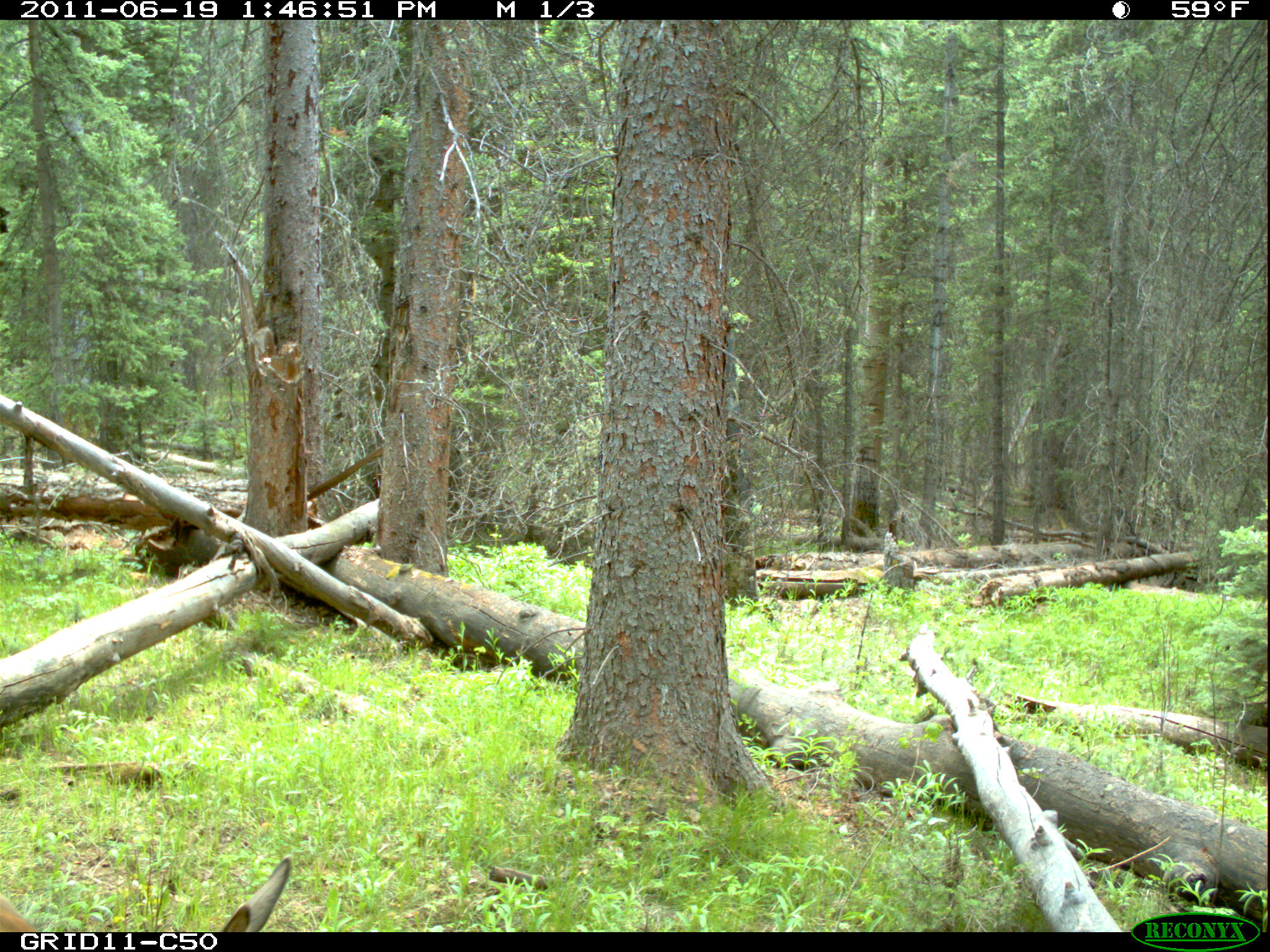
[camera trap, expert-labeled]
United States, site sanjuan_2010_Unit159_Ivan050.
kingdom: Animalia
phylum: Chordata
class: Mammalia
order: Artiodactyla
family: Cervidae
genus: Odocoileus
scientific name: Odocoileus hemionus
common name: mule deer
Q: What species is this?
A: Odocoileus hemionus (mule deer).